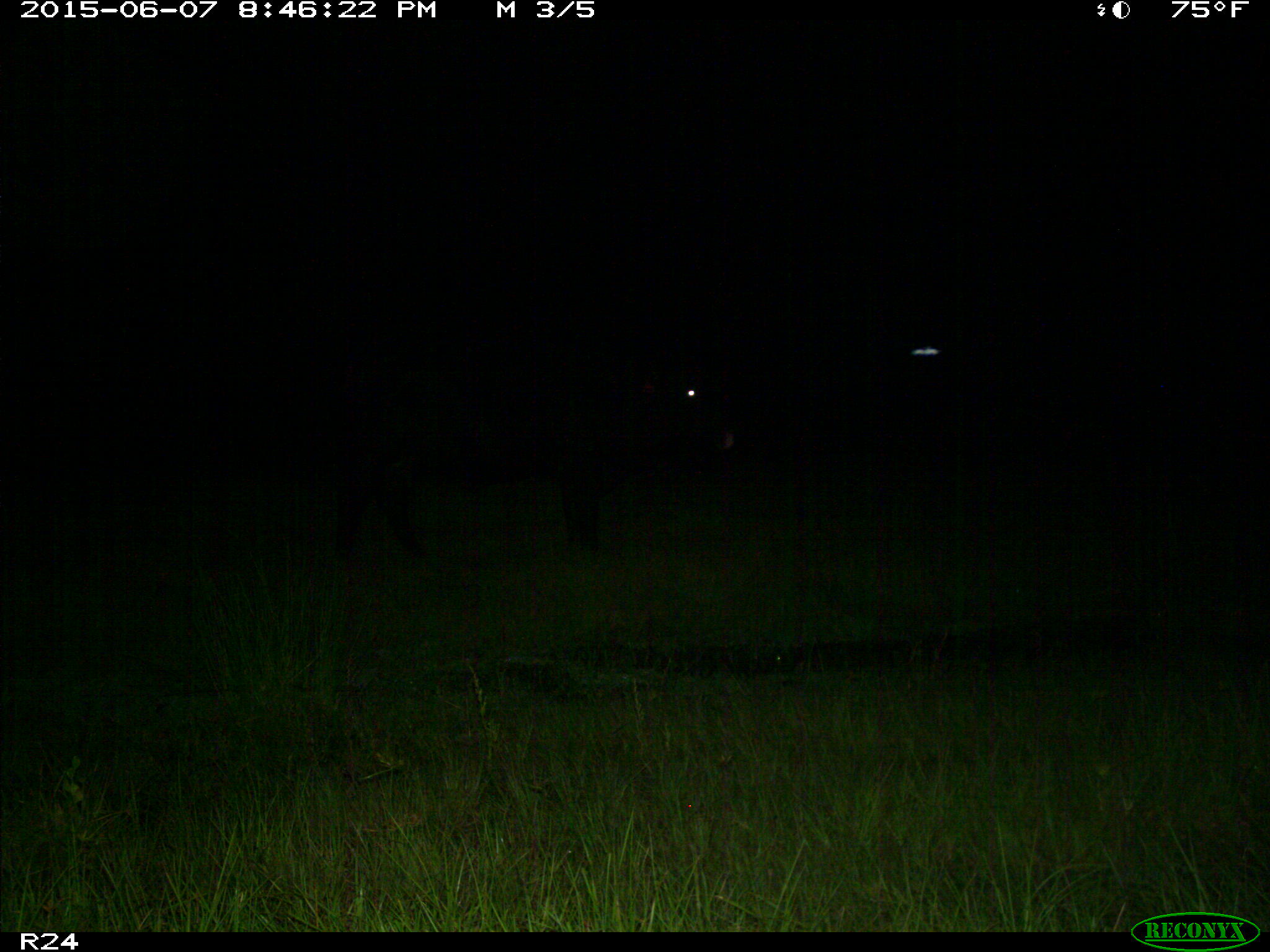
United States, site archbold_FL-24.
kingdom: Animalia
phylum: Chordata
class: Mammalia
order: Artiodactyla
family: Bovidae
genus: Bos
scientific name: Bos taurus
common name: domestic cow